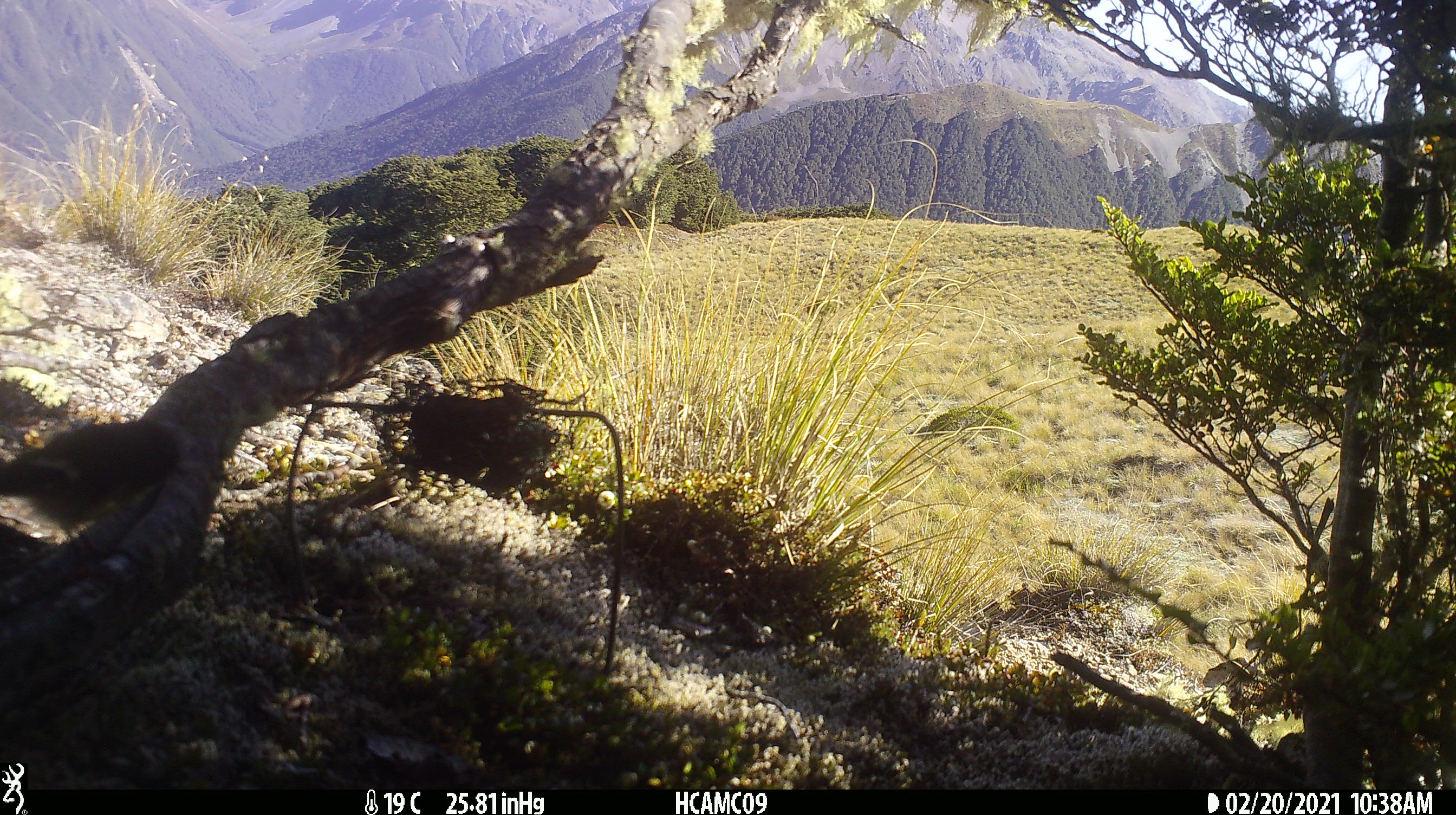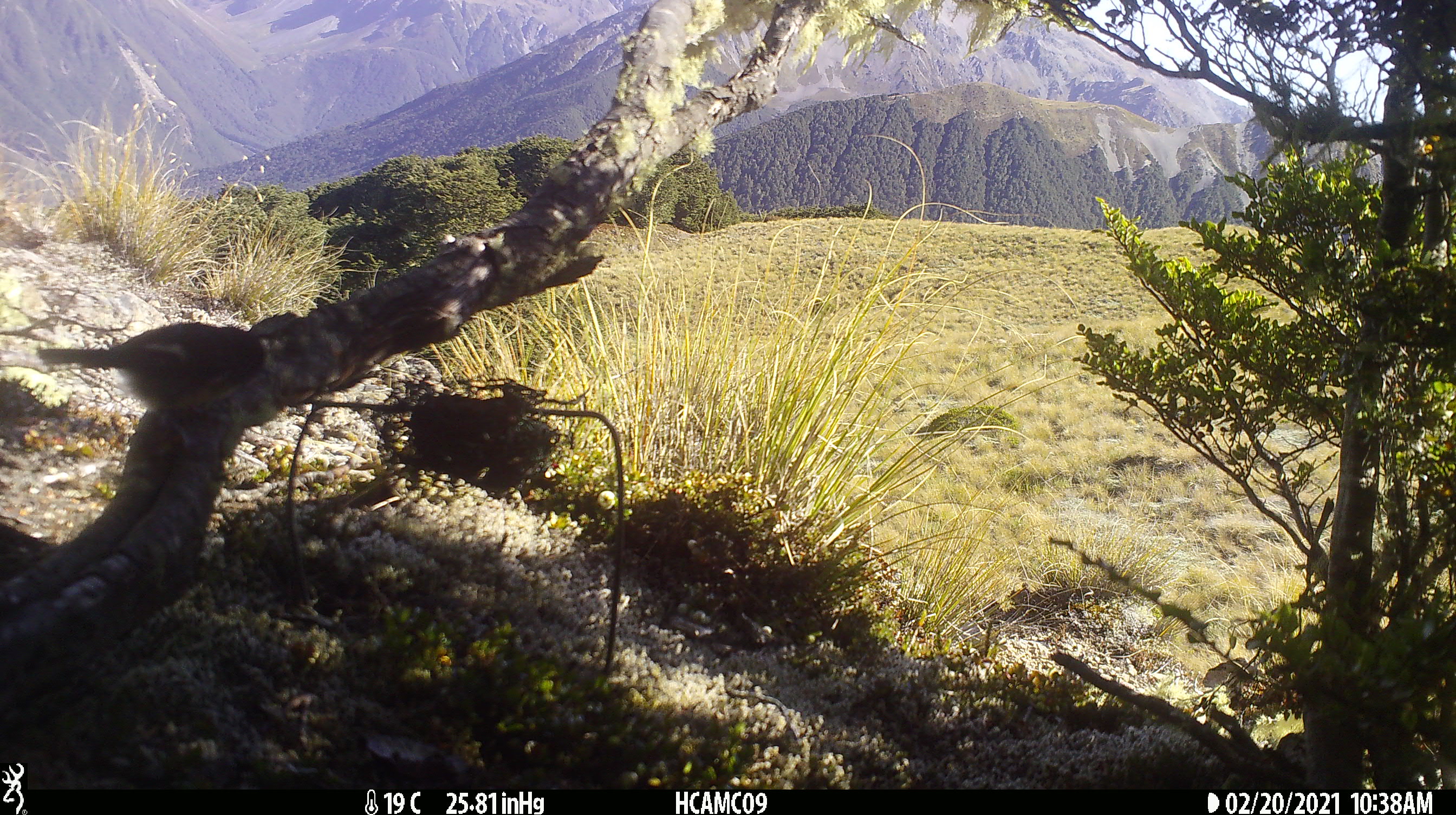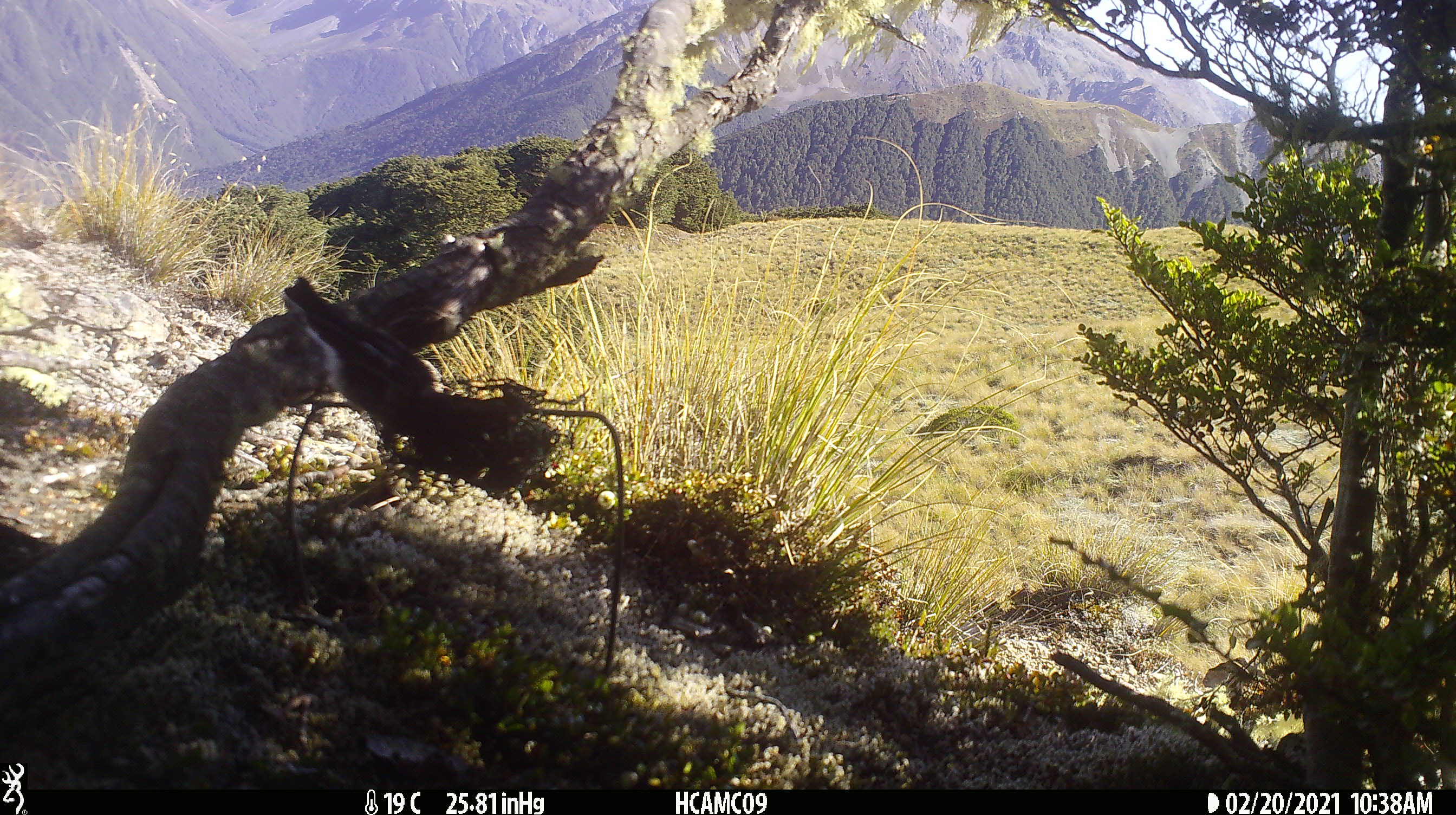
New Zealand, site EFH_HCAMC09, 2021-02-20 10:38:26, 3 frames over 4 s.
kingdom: Animalia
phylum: Chordata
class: Aves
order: Passeriformes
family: Petroicidae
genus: Petroica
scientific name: Petroica macrocephala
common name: tomtit